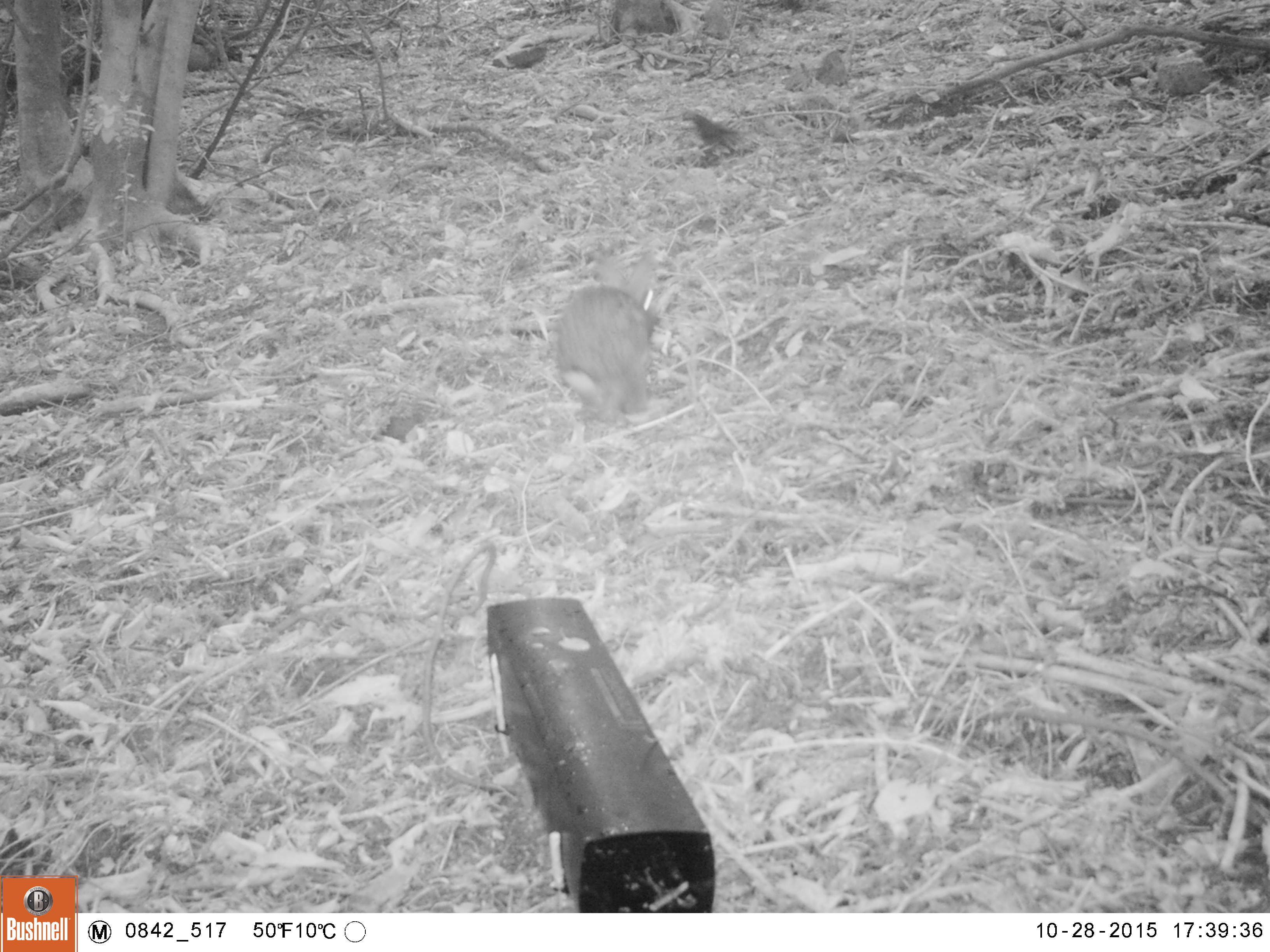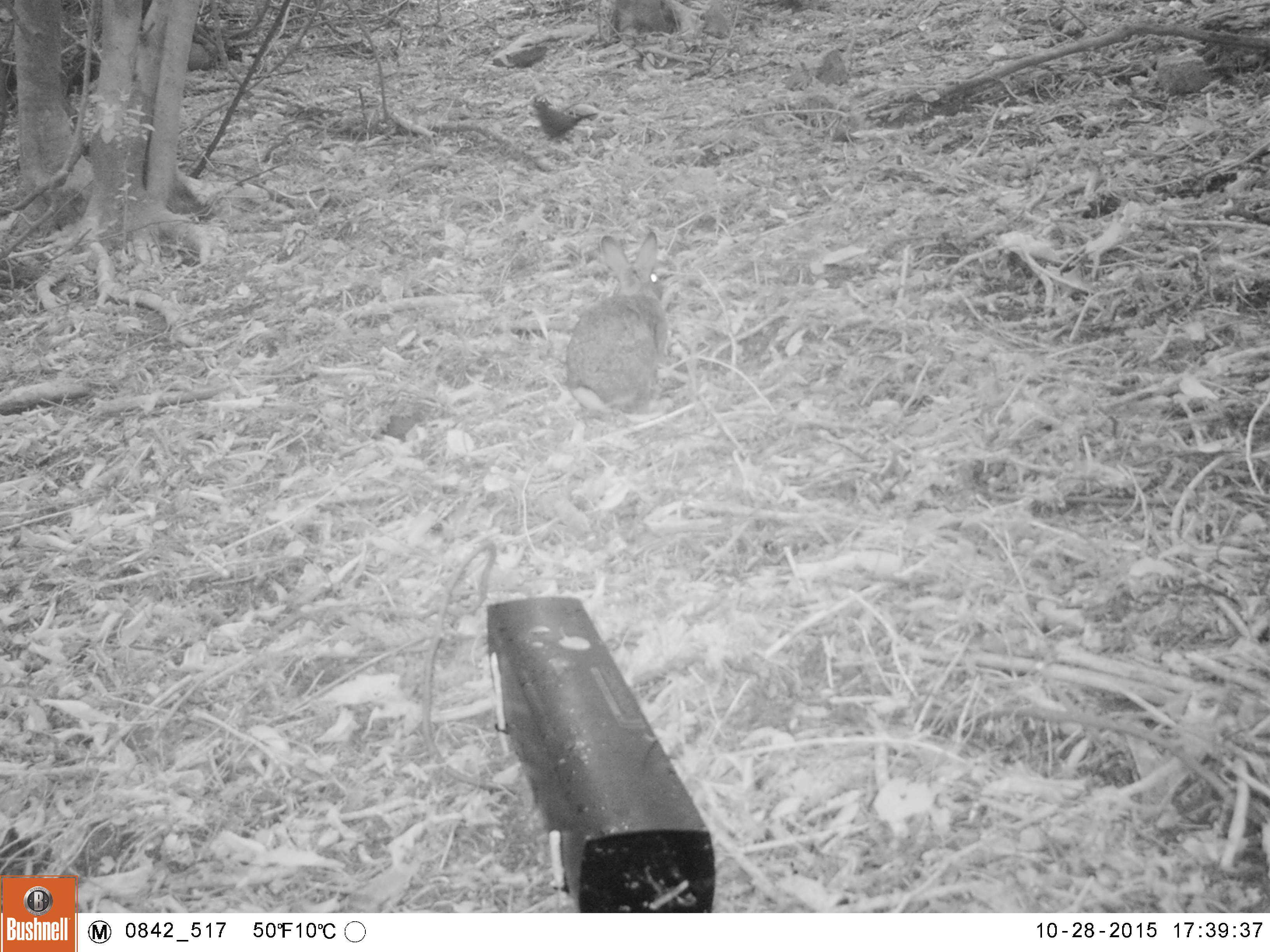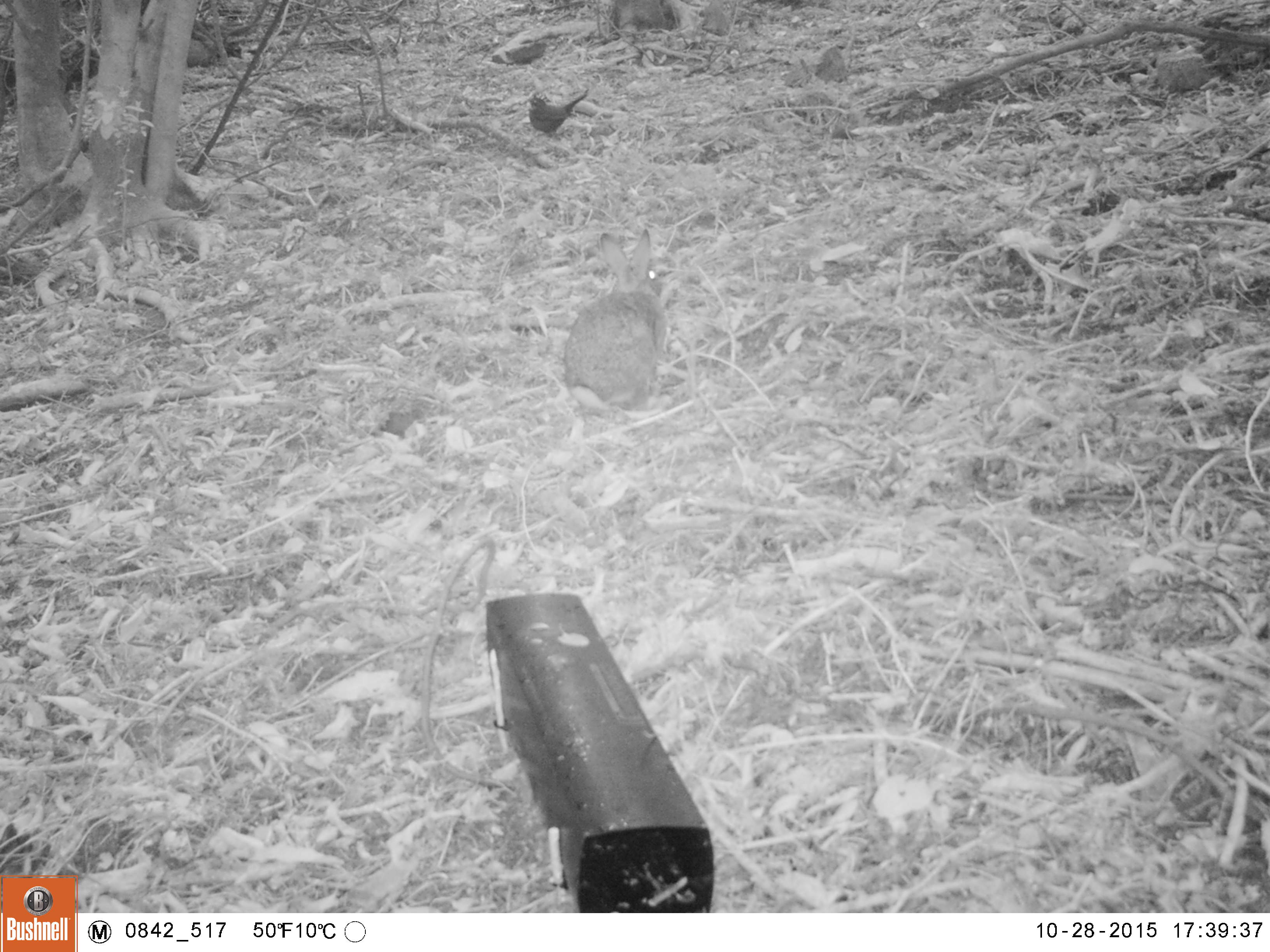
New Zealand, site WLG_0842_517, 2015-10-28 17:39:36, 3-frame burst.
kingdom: Animalia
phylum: Chordata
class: Mammalia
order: Lagomorpha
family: Leporidae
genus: Oryctolagus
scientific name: Oryctolagus cuniculus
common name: european rabbit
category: rabbit